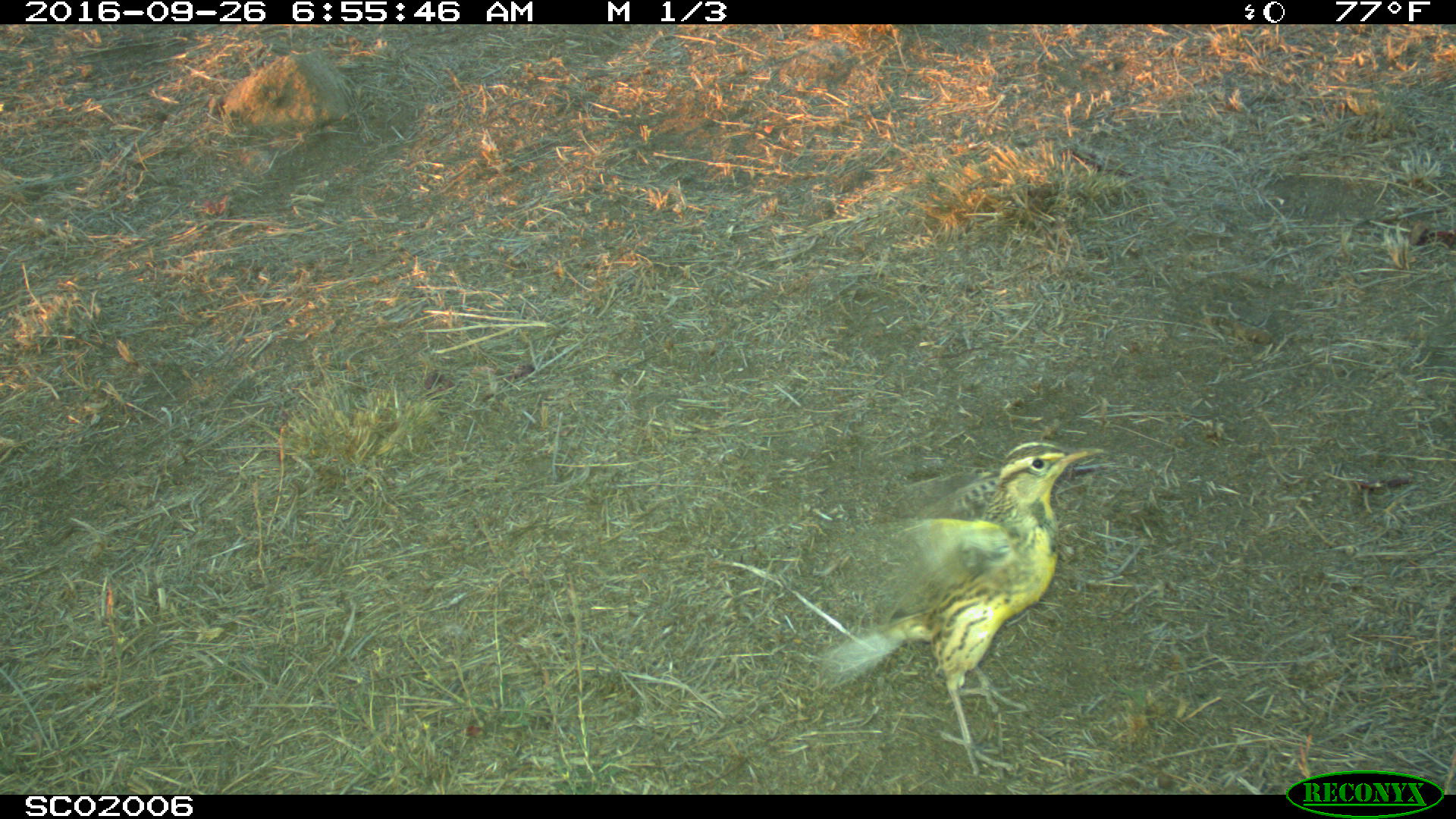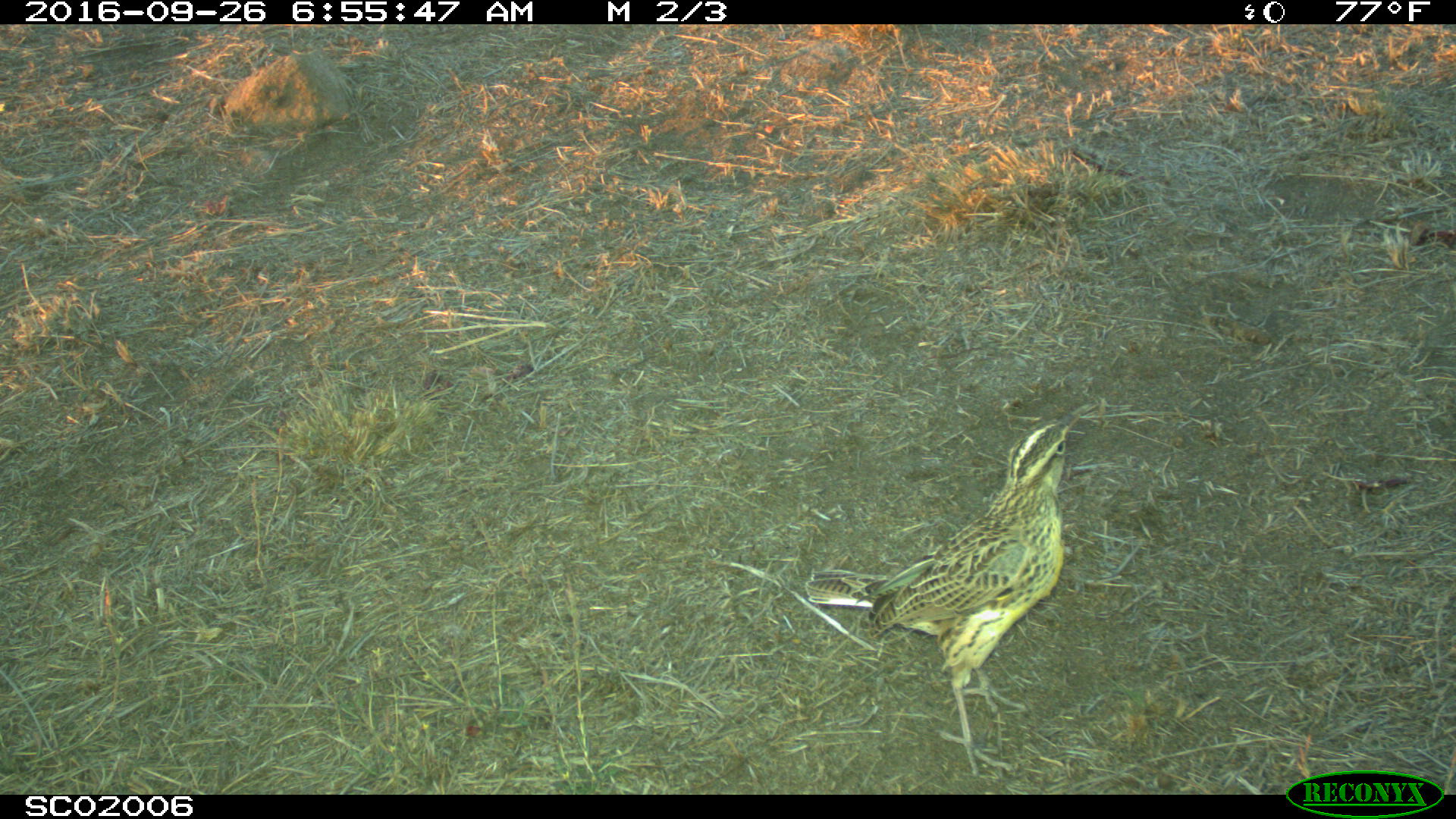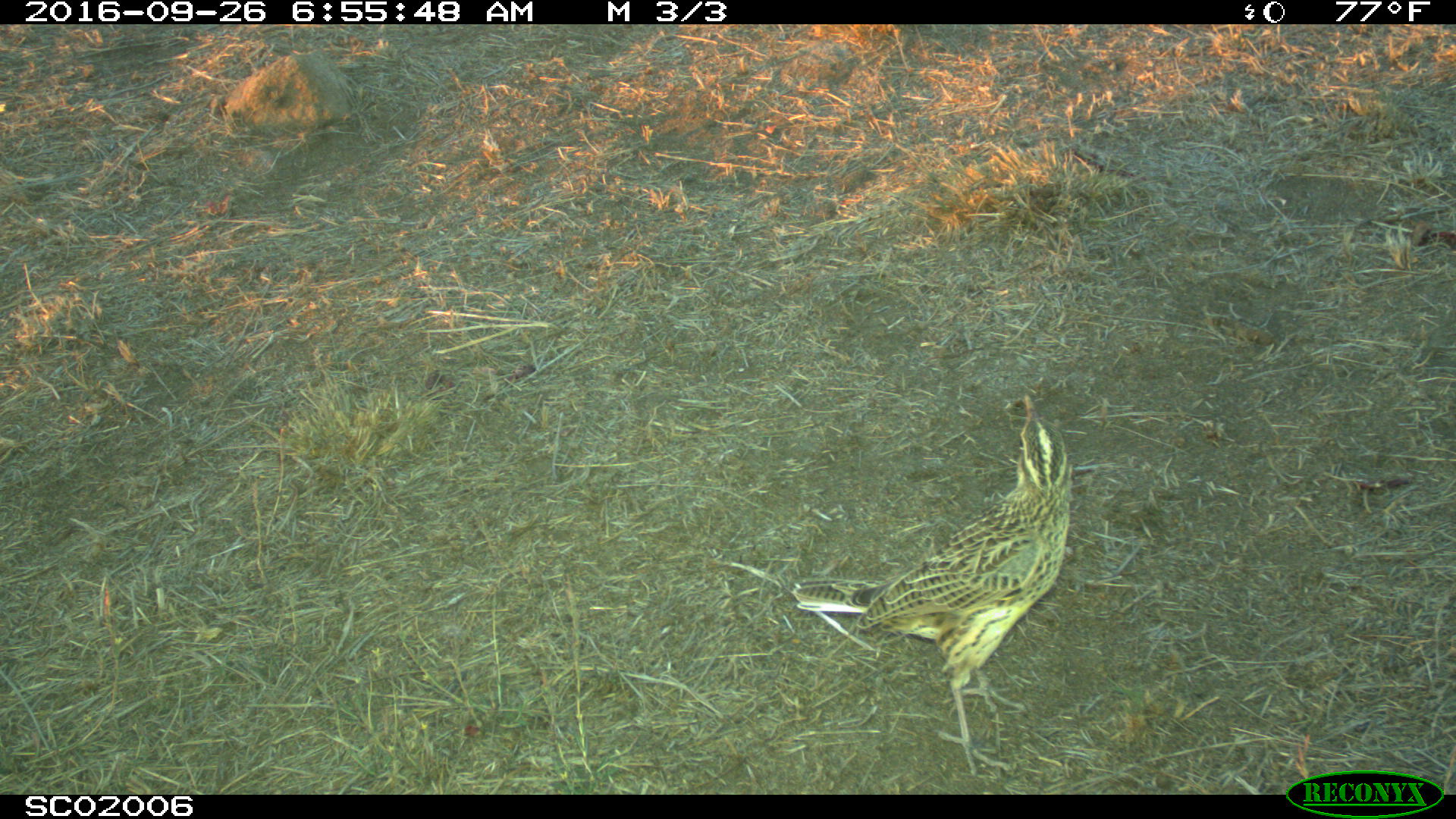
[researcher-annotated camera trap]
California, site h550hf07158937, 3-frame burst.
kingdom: Animalia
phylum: Chordata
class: Aves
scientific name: Aves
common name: bird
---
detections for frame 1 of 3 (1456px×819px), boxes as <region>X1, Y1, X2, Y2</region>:
bird: <region>814, 438, 1106, 776</region>; <region>901, 440, 1109, 524</region>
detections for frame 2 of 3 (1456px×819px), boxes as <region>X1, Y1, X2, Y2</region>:
bird: <region>803, 409, 1080, 780</region>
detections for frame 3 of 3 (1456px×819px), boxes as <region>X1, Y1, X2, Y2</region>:
bird: <region>789, 394, 1072, 777</region>